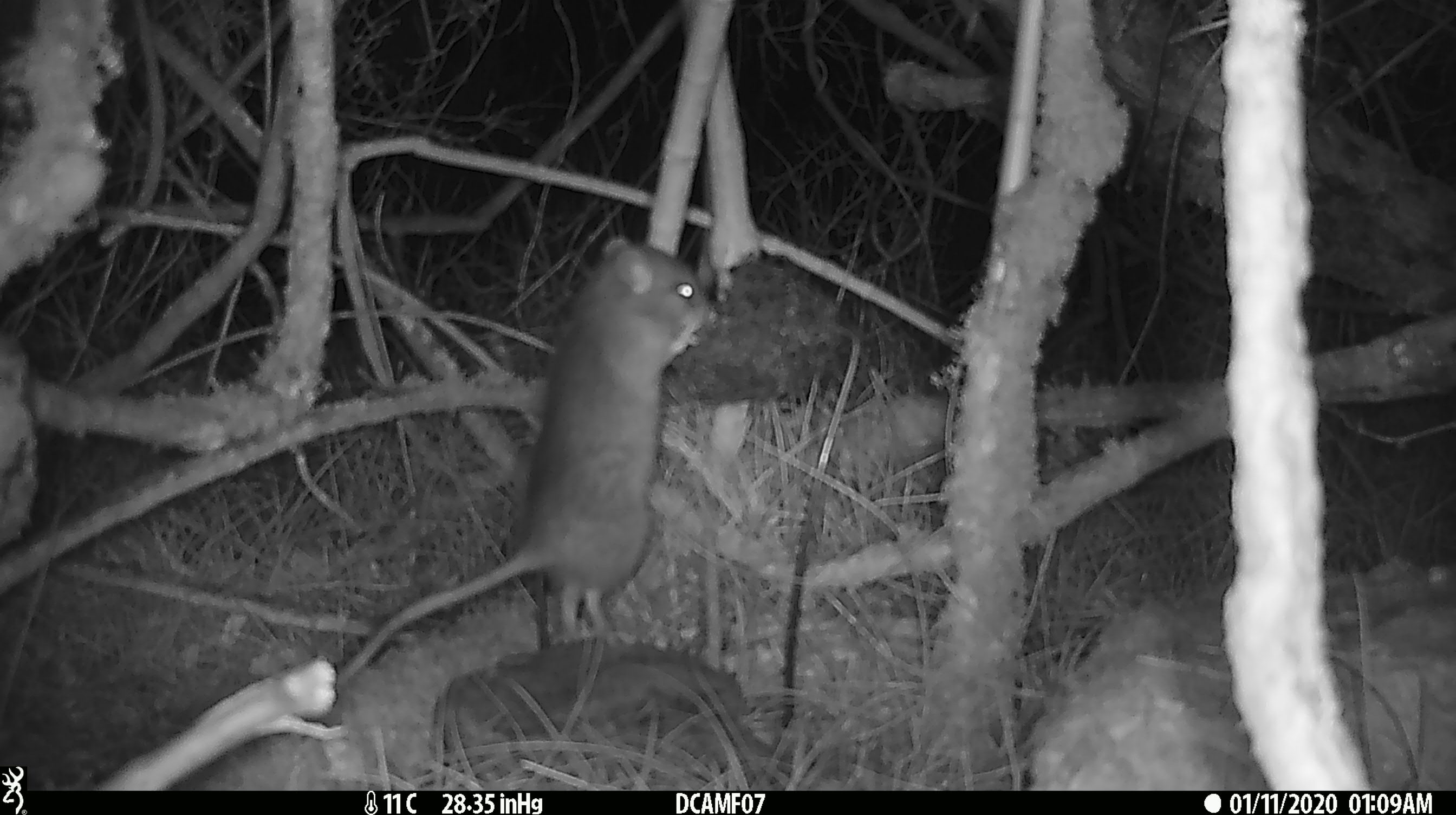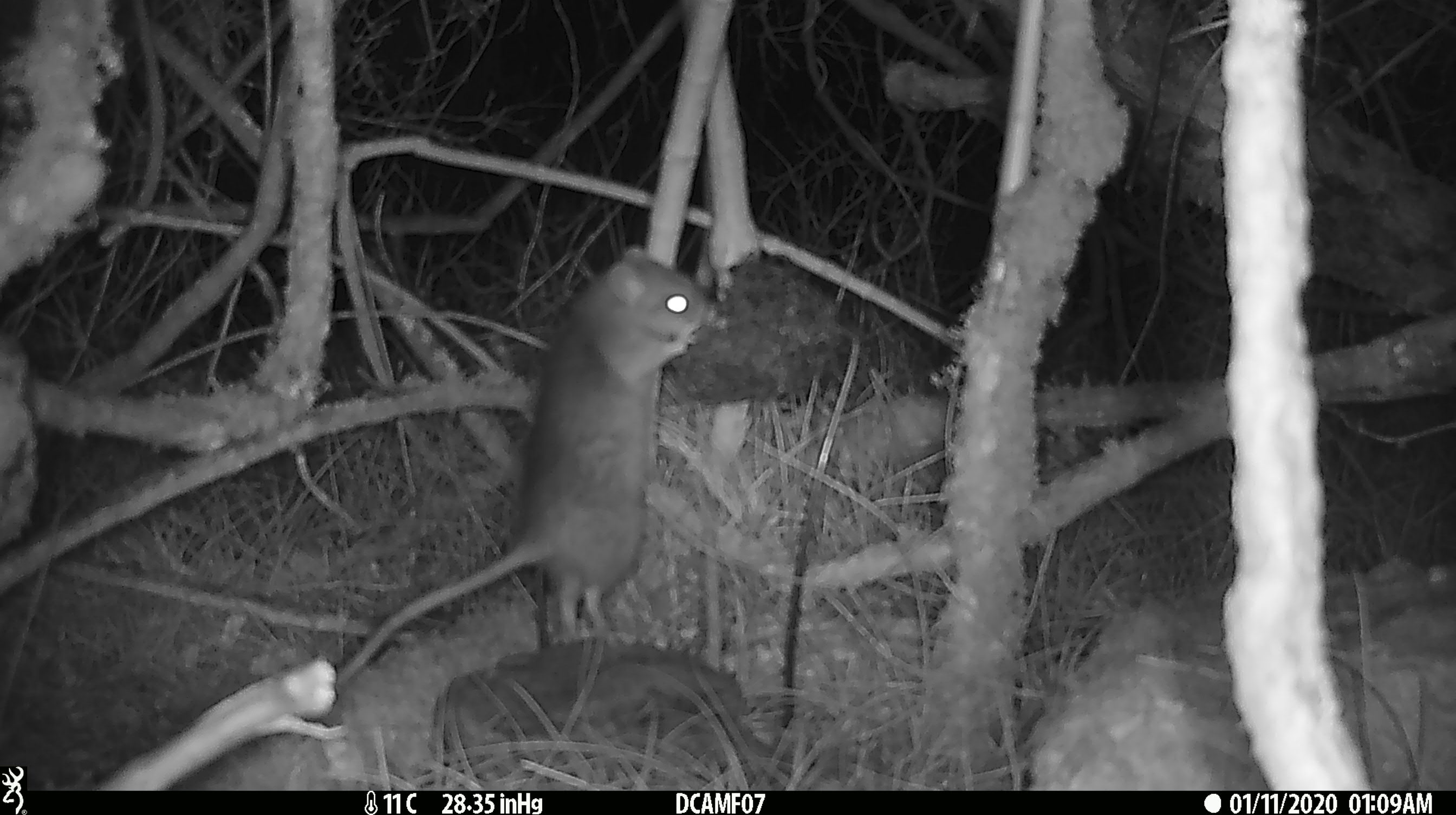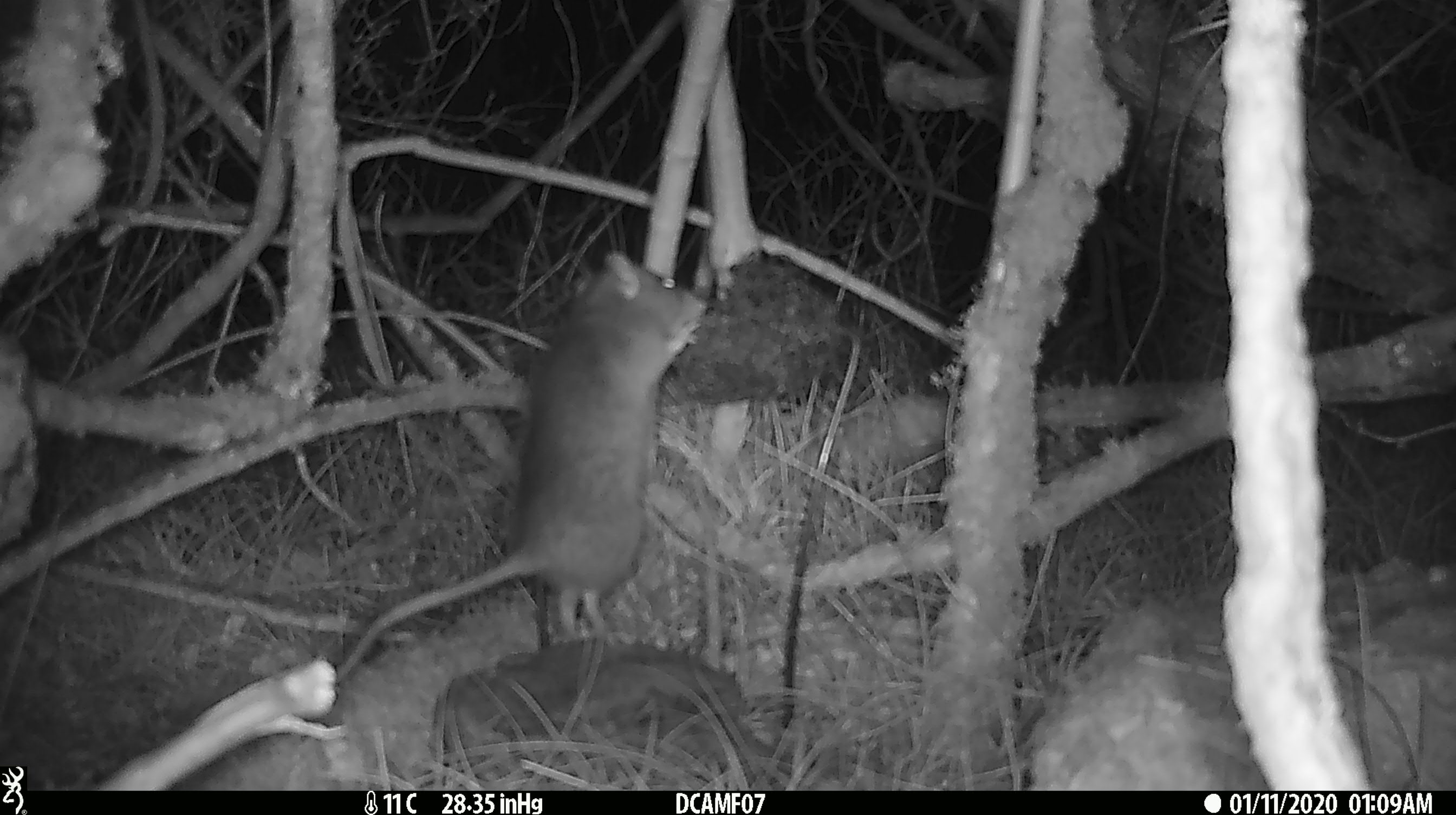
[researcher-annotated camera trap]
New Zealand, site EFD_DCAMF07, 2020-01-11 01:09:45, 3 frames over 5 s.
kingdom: Animalia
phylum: Chordata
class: Mammalia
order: Rodentia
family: Muridae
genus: Rattus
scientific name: Rattus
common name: rat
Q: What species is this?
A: Rat (Rattus).